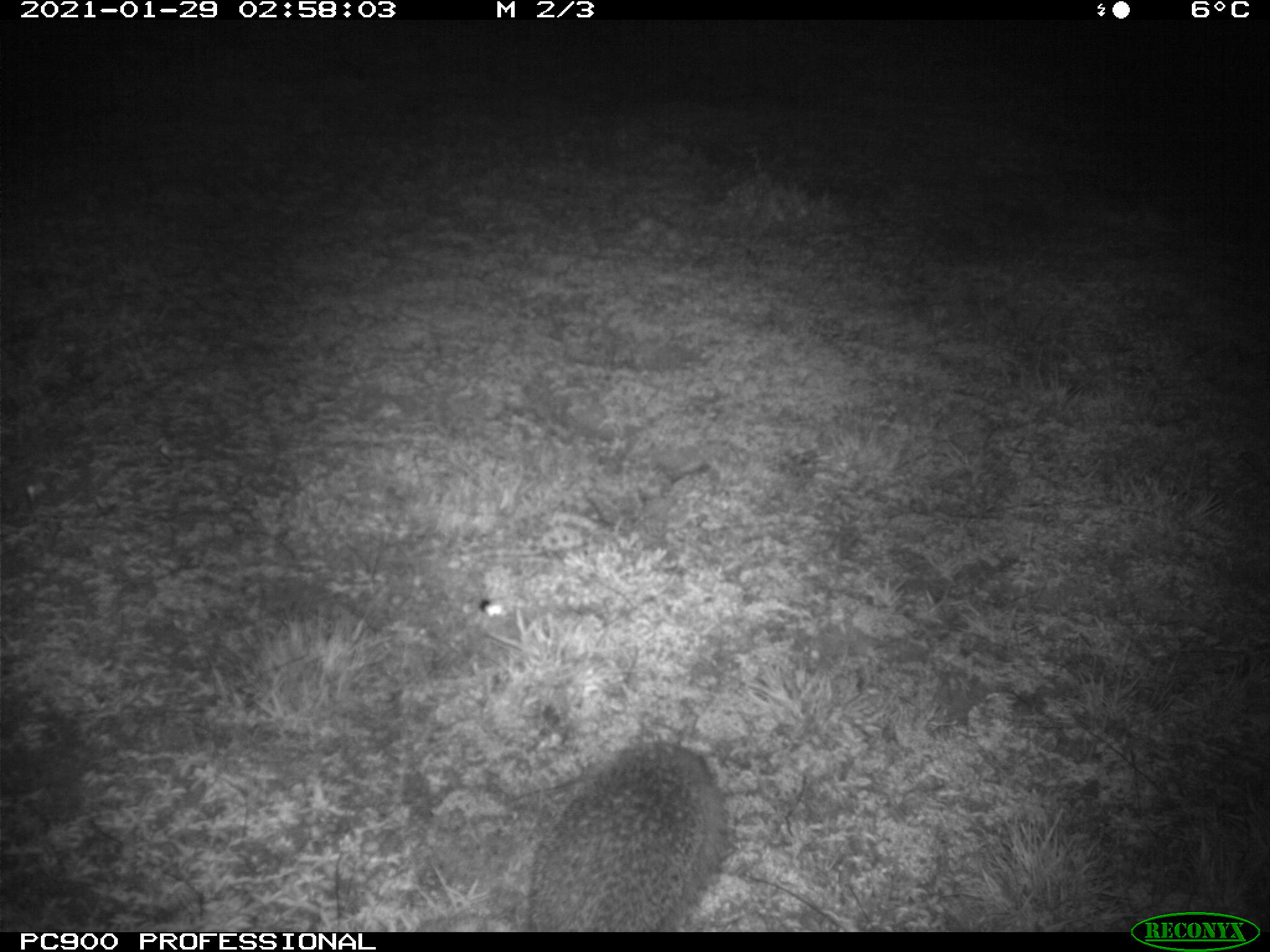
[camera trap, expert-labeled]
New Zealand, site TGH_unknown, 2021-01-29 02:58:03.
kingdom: Animalia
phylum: Chordata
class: Mammalia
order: Eulipotyphla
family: Erinaceidae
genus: Erinaceus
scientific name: Erinaceus europaeus europaeus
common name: european hedgehog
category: hedgehog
Hedgehog (european hedgehog) (Erinaceus europaeus europaeus).